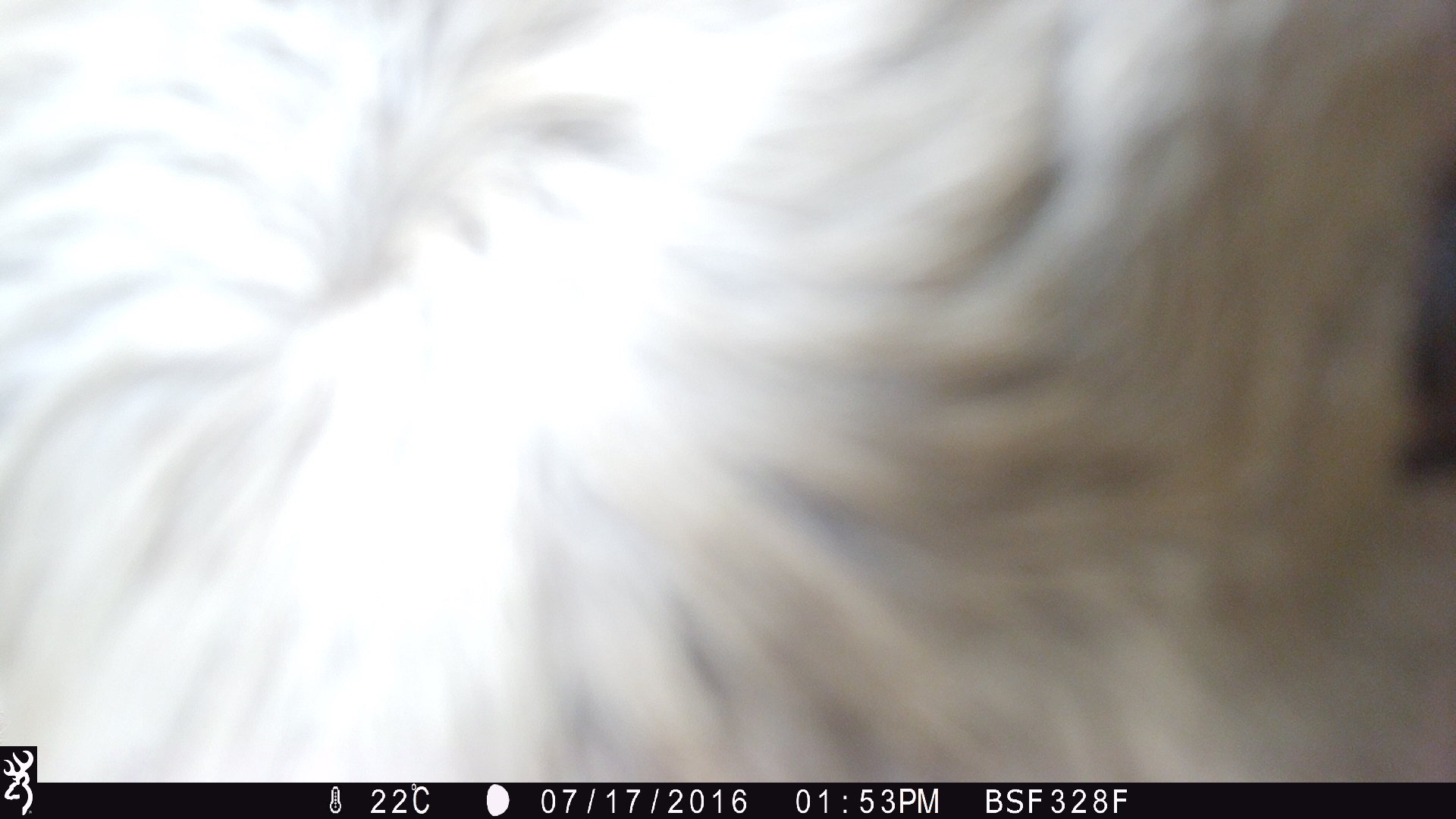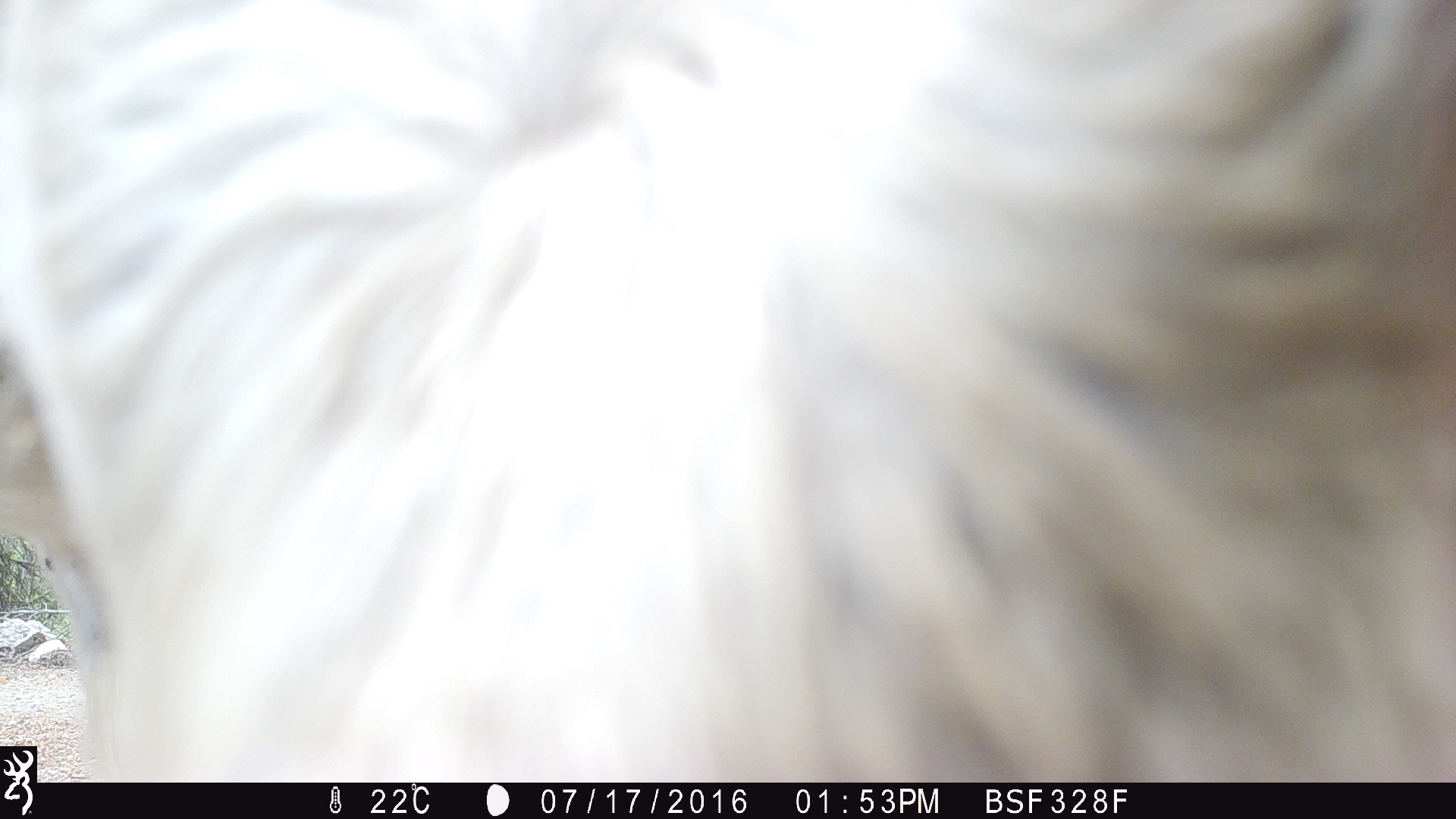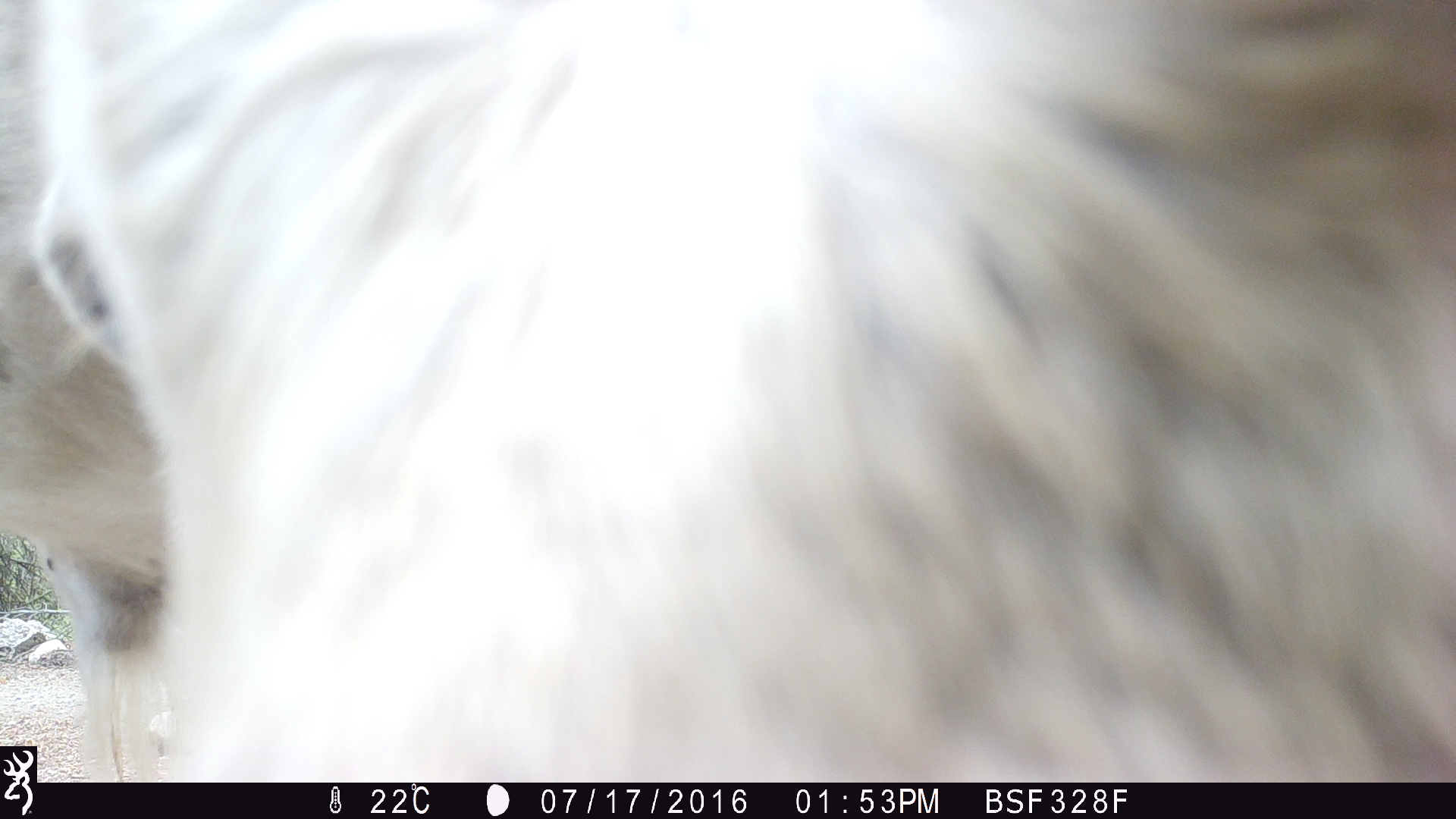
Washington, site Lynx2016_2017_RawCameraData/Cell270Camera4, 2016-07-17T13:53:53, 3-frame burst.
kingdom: Animalia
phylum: Chordata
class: Mammalia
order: Artiodactyla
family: Bovidae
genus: Bos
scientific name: Bos taurus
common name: domestic cattle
Domestic cattle (Bos taurus). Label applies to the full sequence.